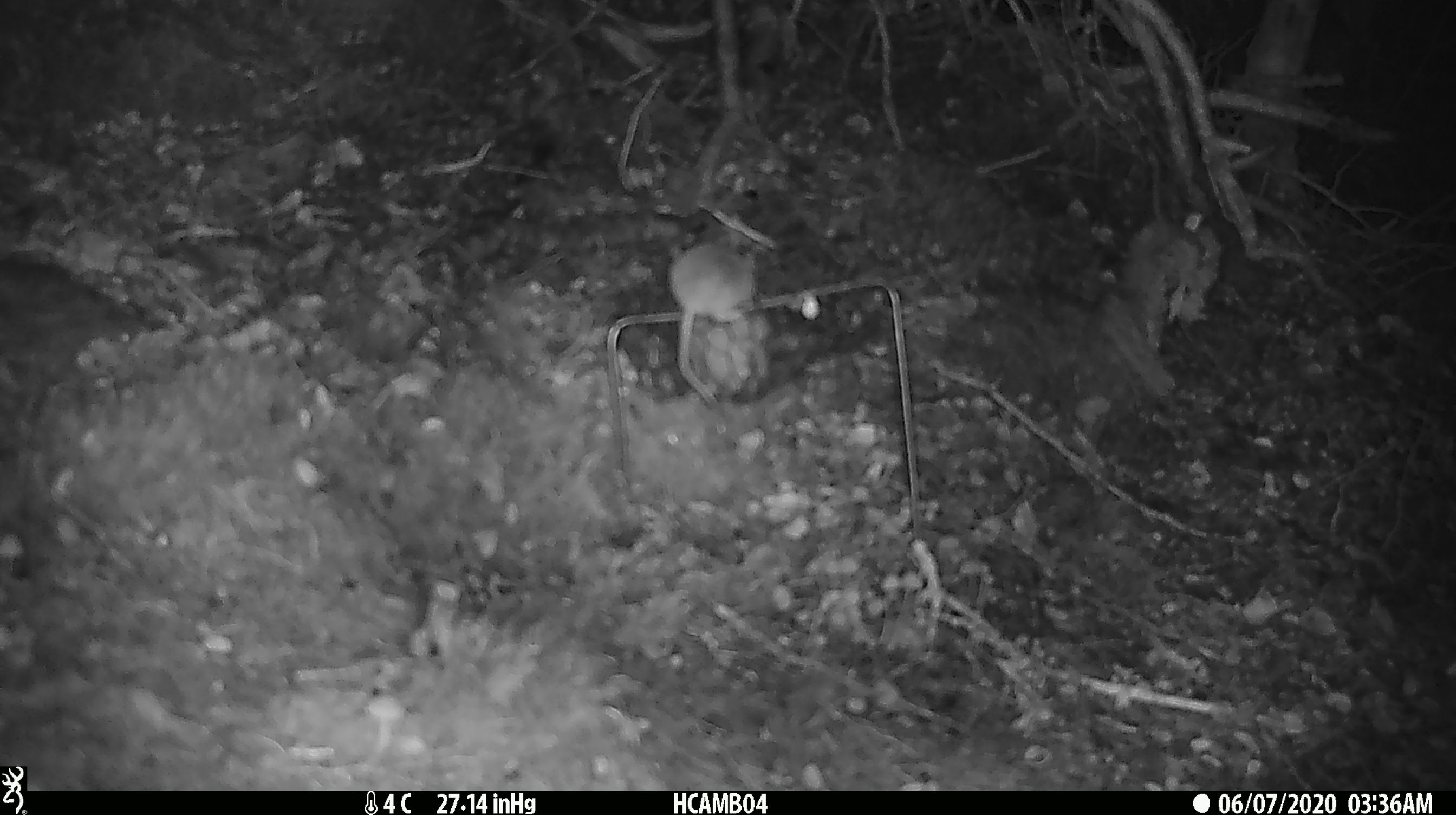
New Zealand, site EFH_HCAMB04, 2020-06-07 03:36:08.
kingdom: Animalia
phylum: Chordata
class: Mammalia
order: Rodentia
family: Muridae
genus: Mus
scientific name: Mus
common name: mouse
Mouse (Mus).